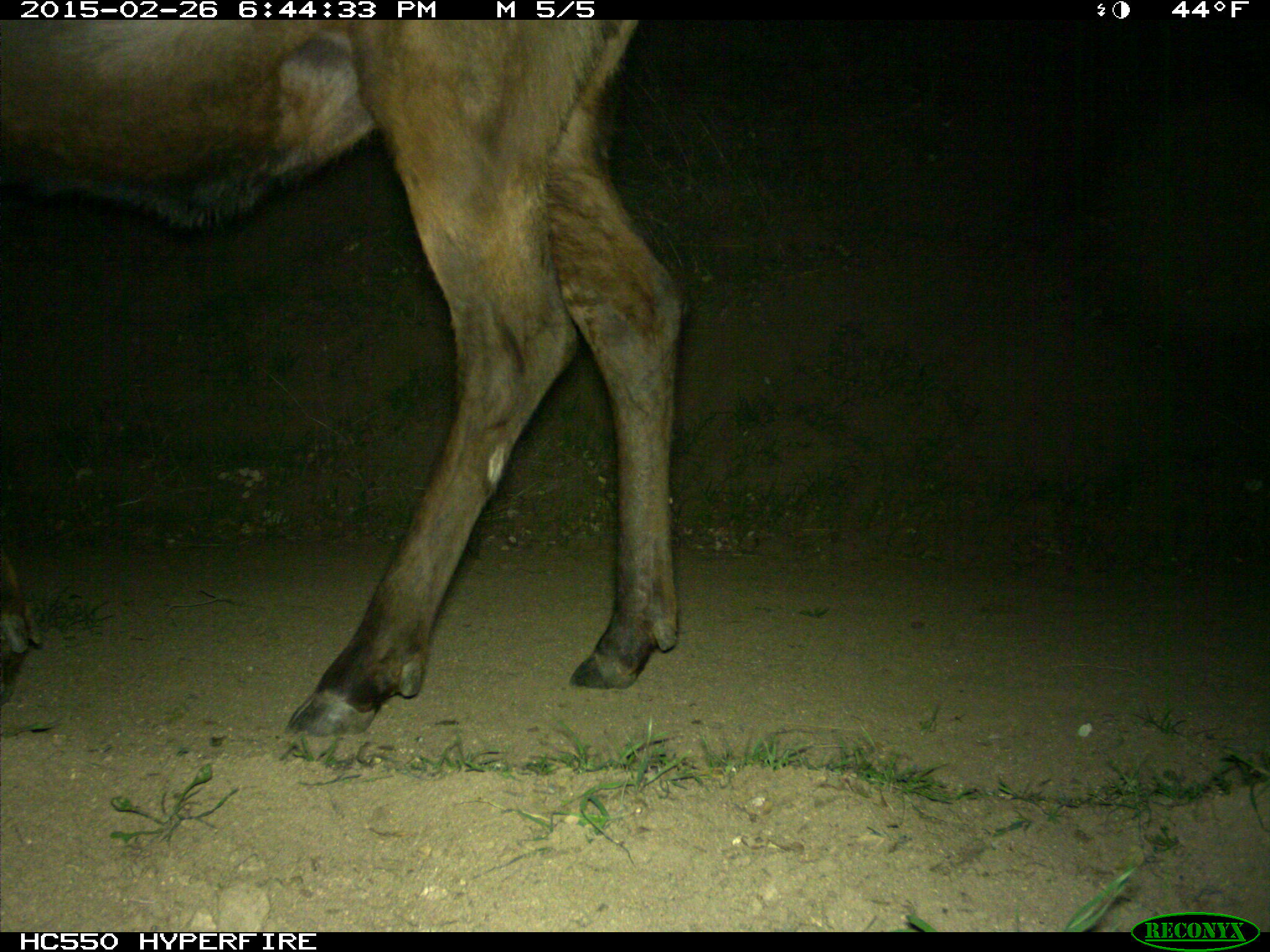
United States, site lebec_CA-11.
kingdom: Animalia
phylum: Chordata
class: Mammalia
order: Artiodactyla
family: Cervidae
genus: Cervus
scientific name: Cervus canadensis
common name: elk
Cervus canadensis (elk).